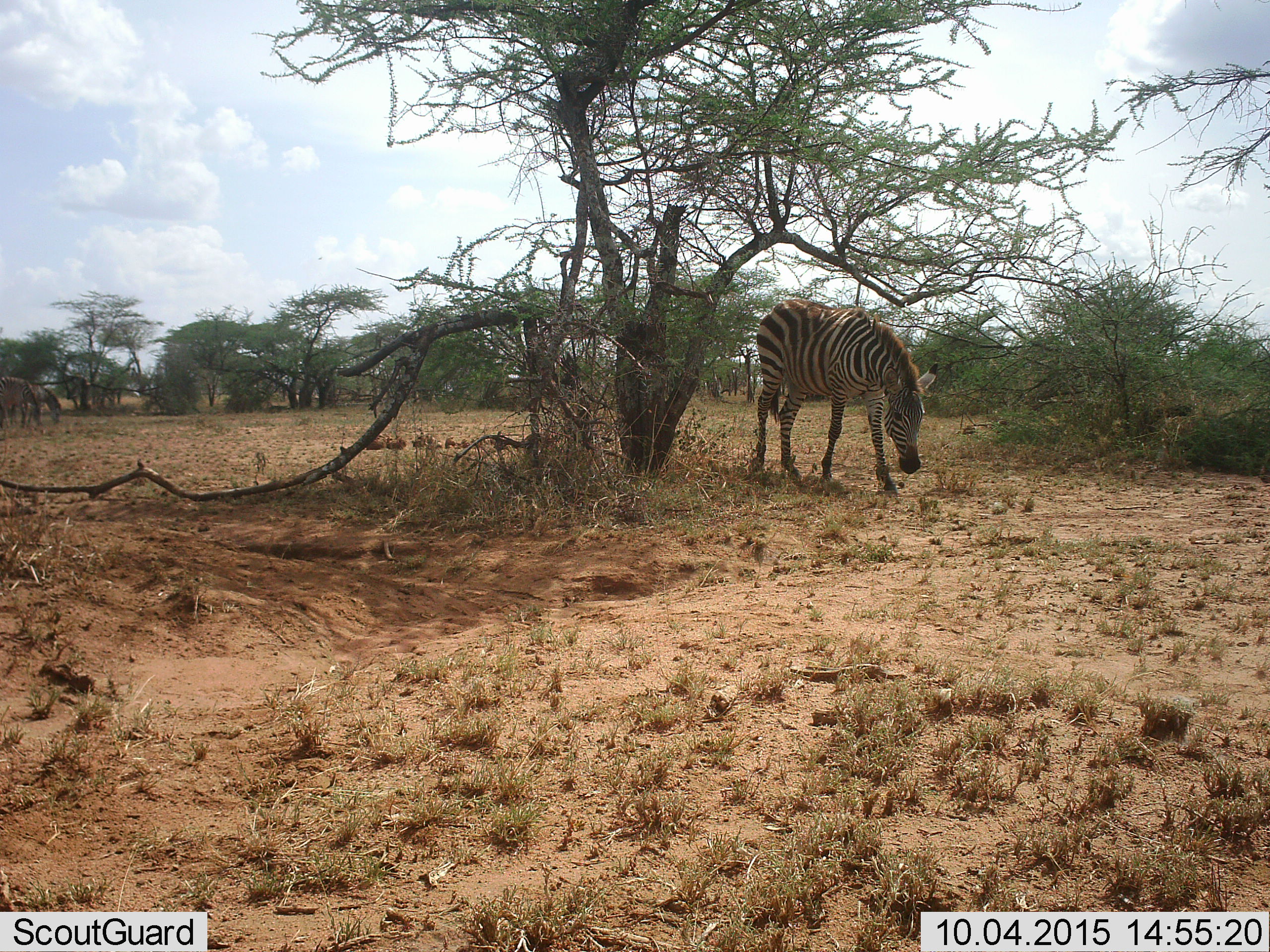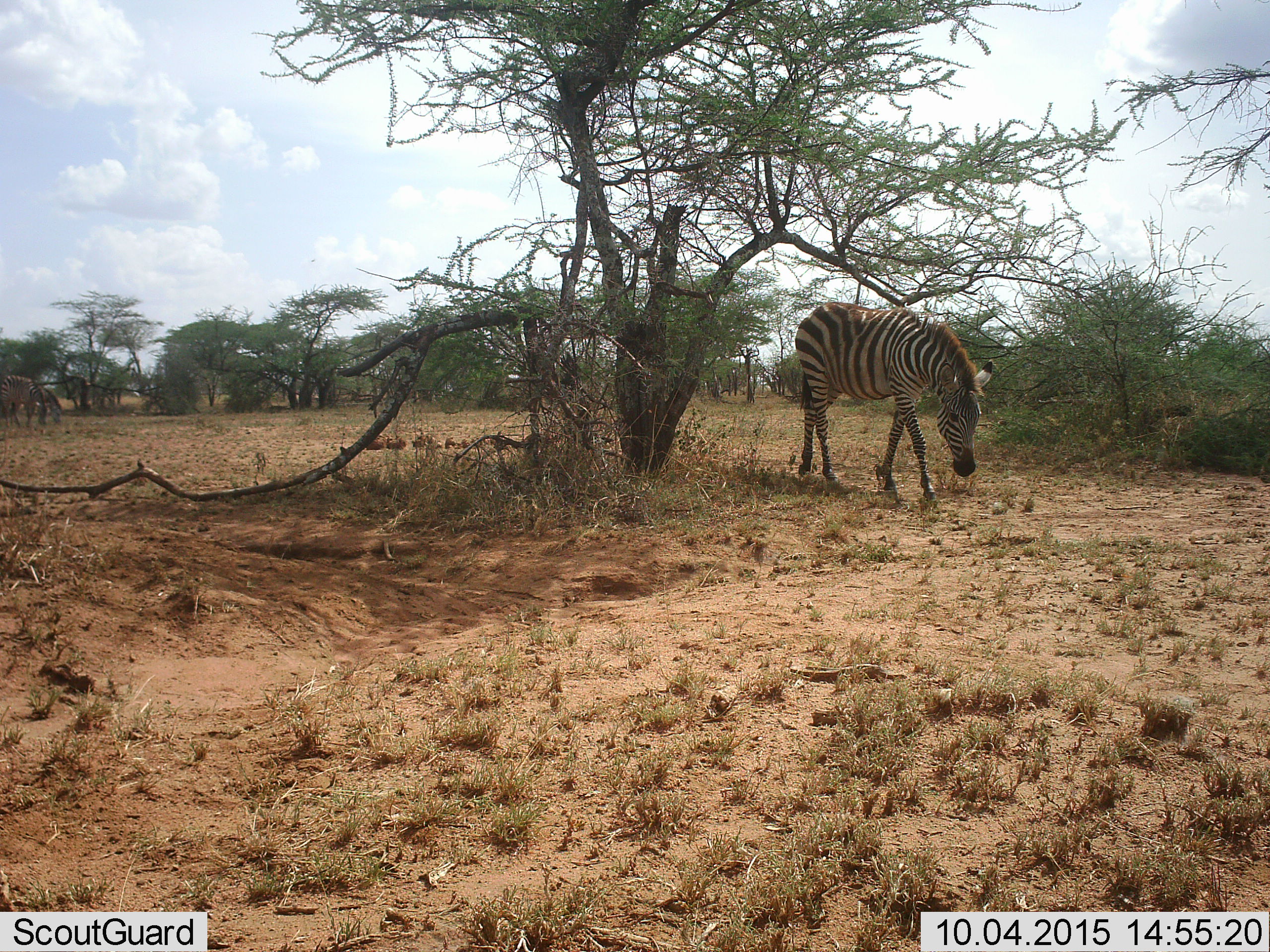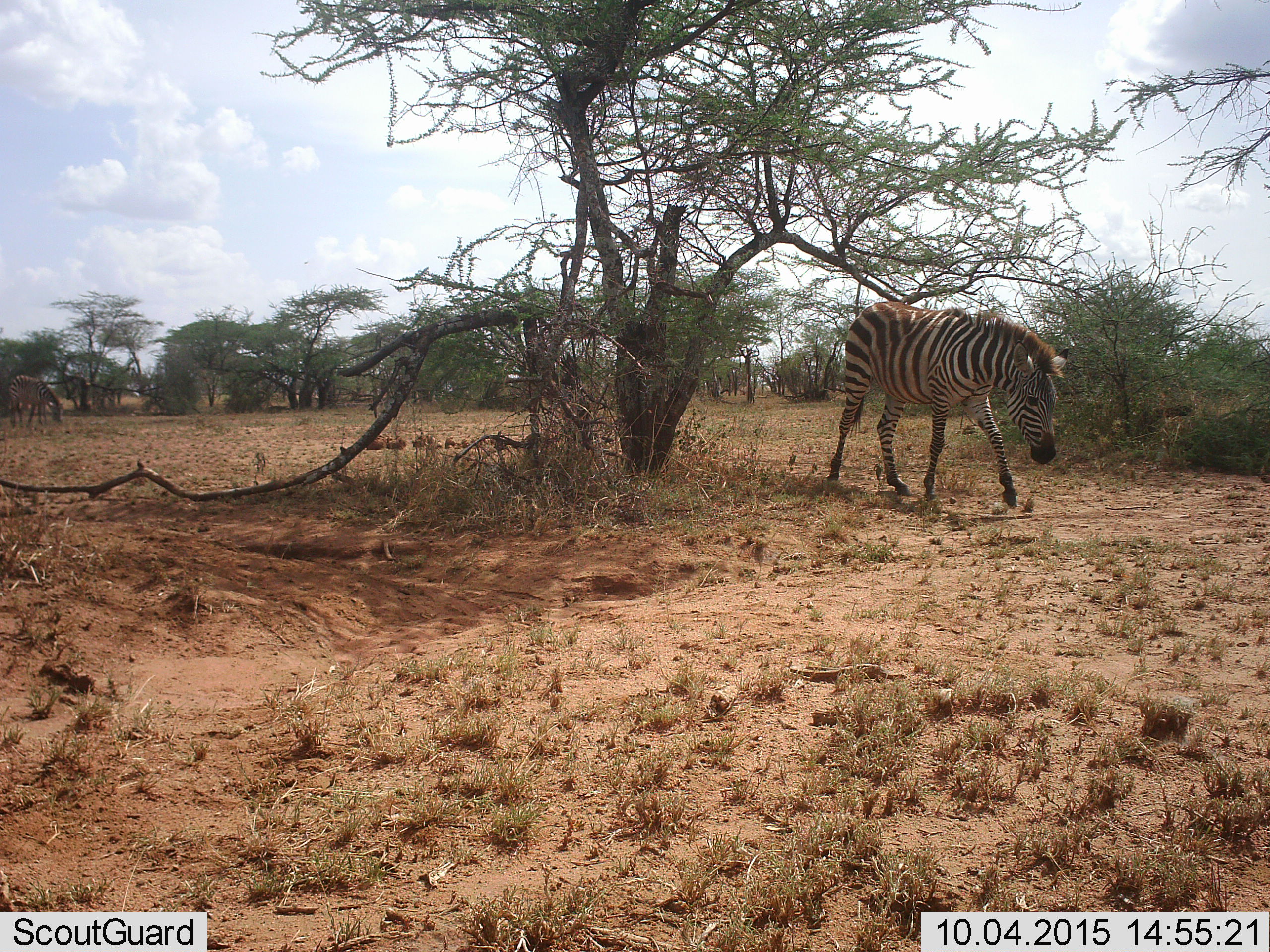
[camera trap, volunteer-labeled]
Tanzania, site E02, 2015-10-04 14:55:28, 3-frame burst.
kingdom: Animalia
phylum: Chordata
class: Mammalia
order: Perissodactyla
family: Equidae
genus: Equus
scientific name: Equus quagga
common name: plains zebra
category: zebra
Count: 1.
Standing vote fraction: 16%.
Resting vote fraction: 0%.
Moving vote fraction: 53%.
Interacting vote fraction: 0%.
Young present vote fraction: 5%.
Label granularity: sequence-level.